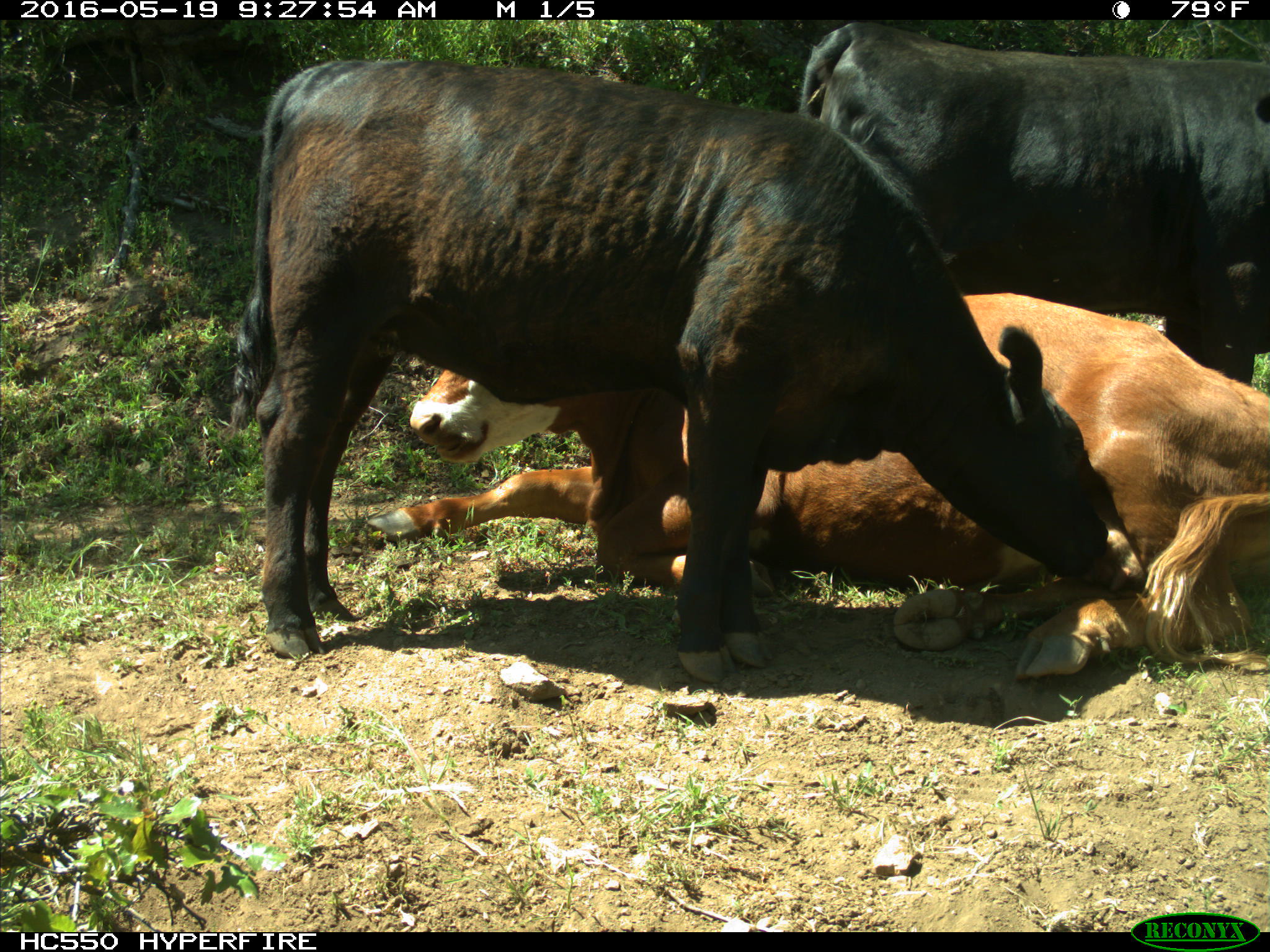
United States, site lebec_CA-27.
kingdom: Animalia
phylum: Chordata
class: Mammalia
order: Artiodactyla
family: Bovidae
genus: Bos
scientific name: Bos taurus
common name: domestic cow